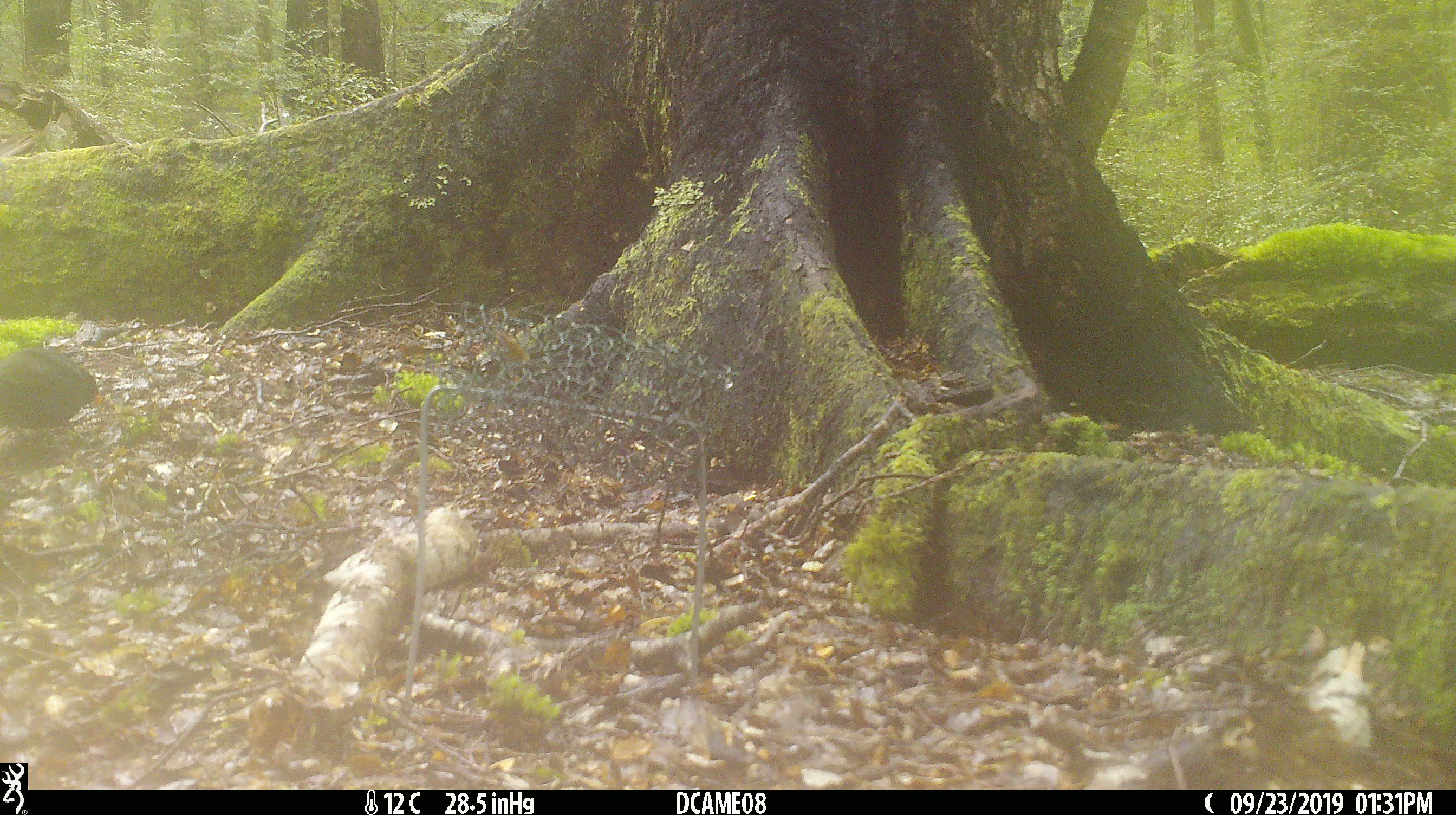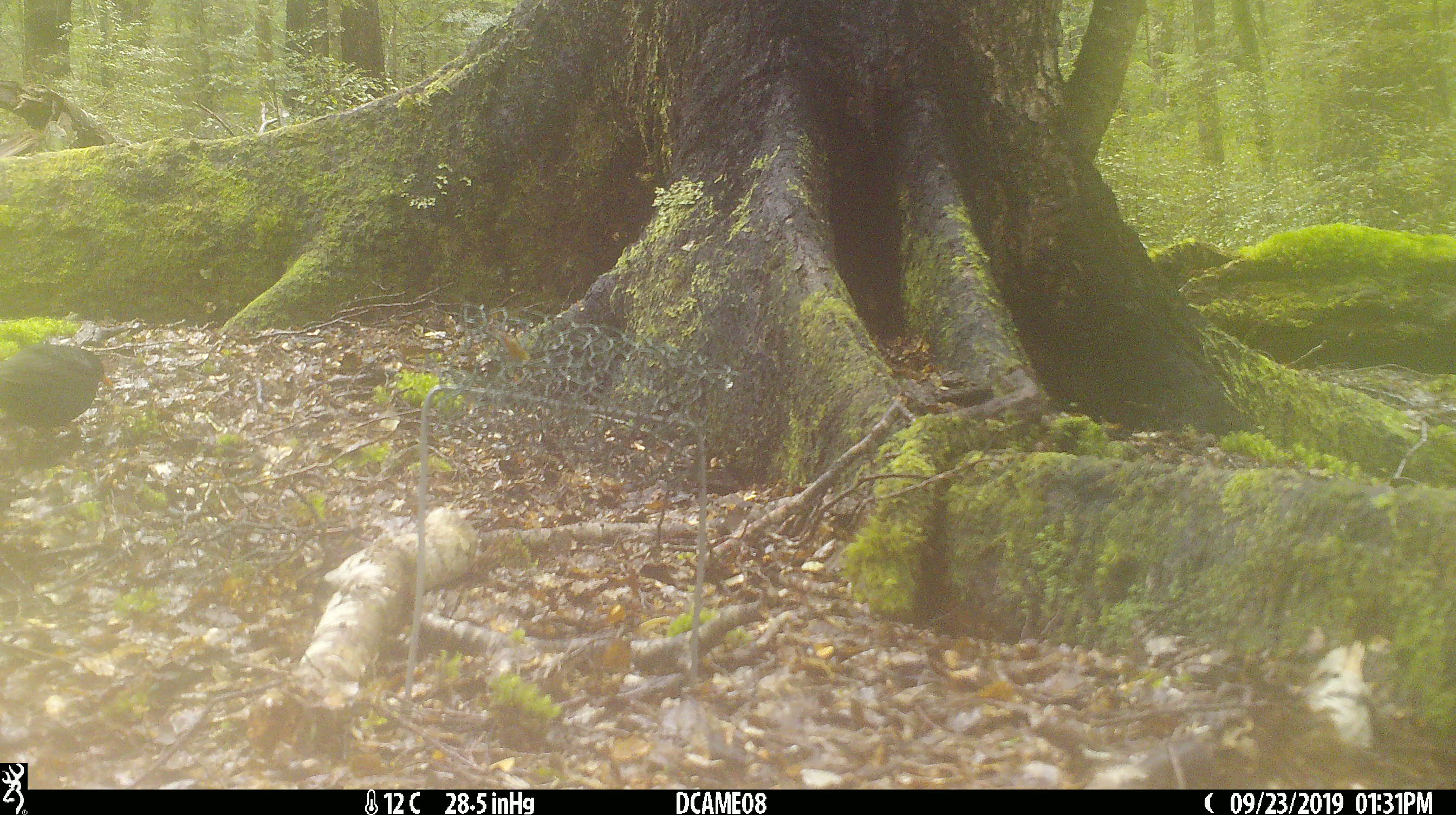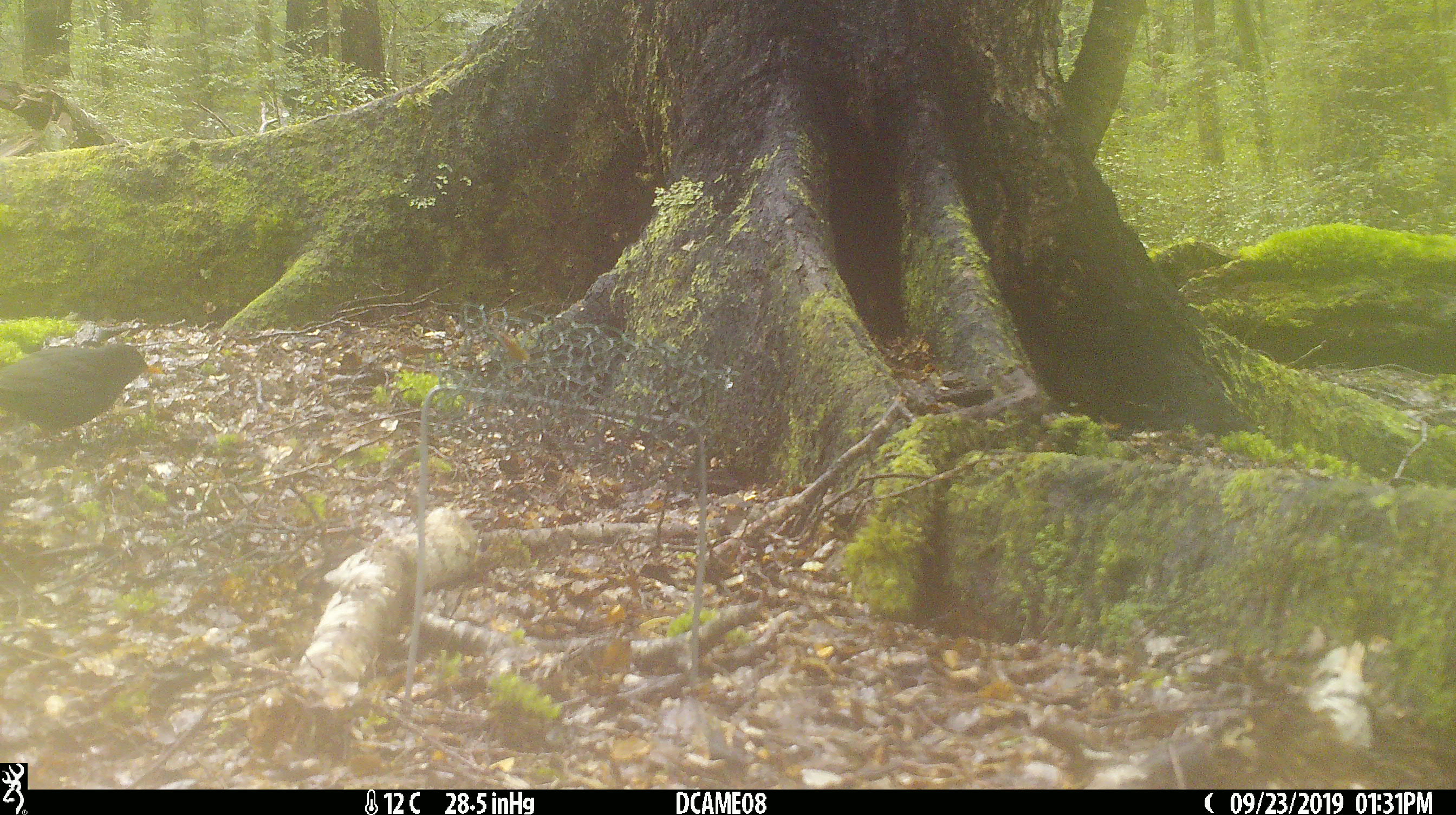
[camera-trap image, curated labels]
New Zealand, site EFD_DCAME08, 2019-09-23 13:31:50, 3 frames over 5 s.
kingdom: Animalia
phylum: Chordata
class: Aves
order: Passeriformes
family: Turdidae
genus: Turdus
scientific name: Turdus merula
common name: eurasian blackbird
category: blackbird